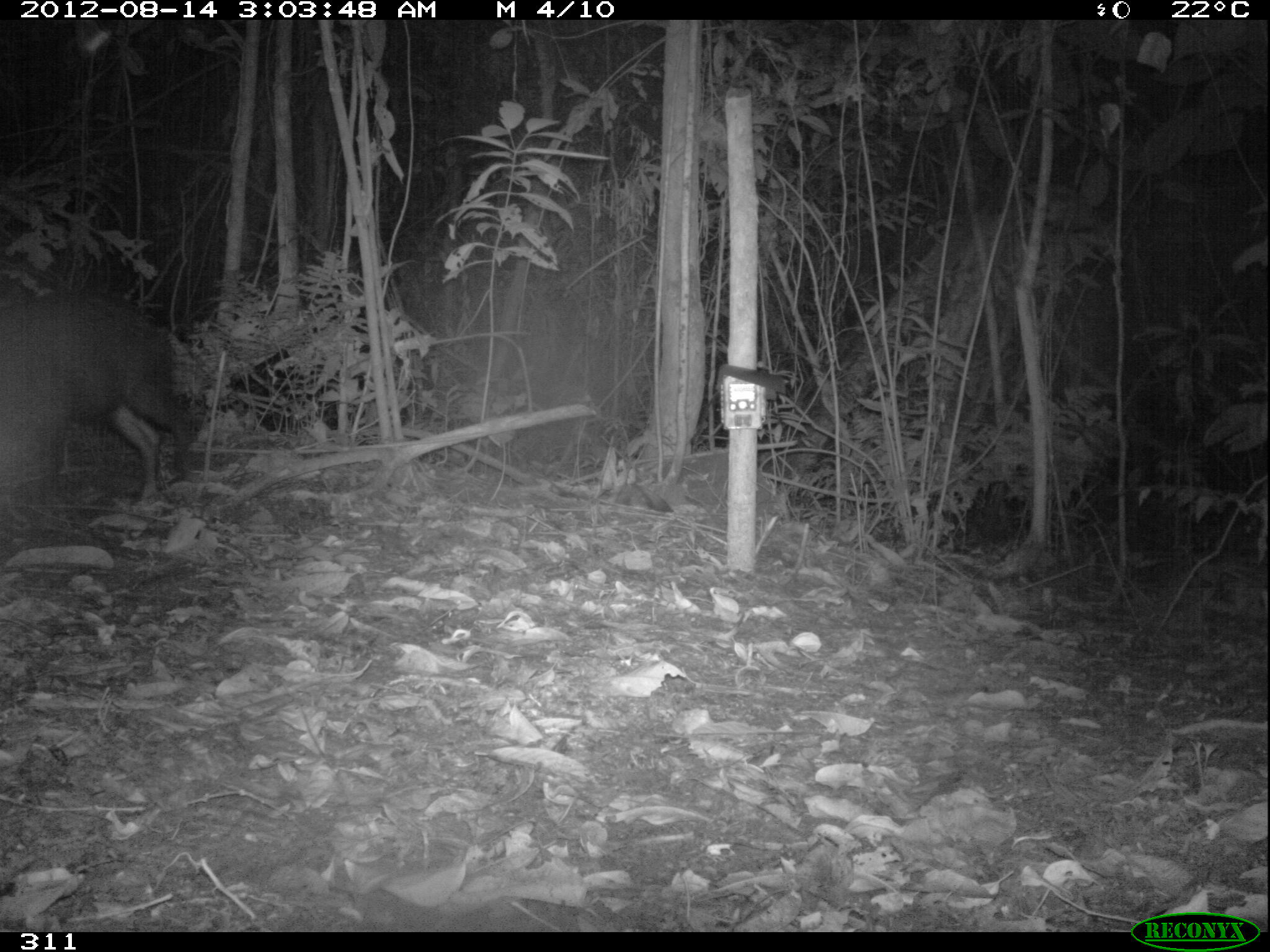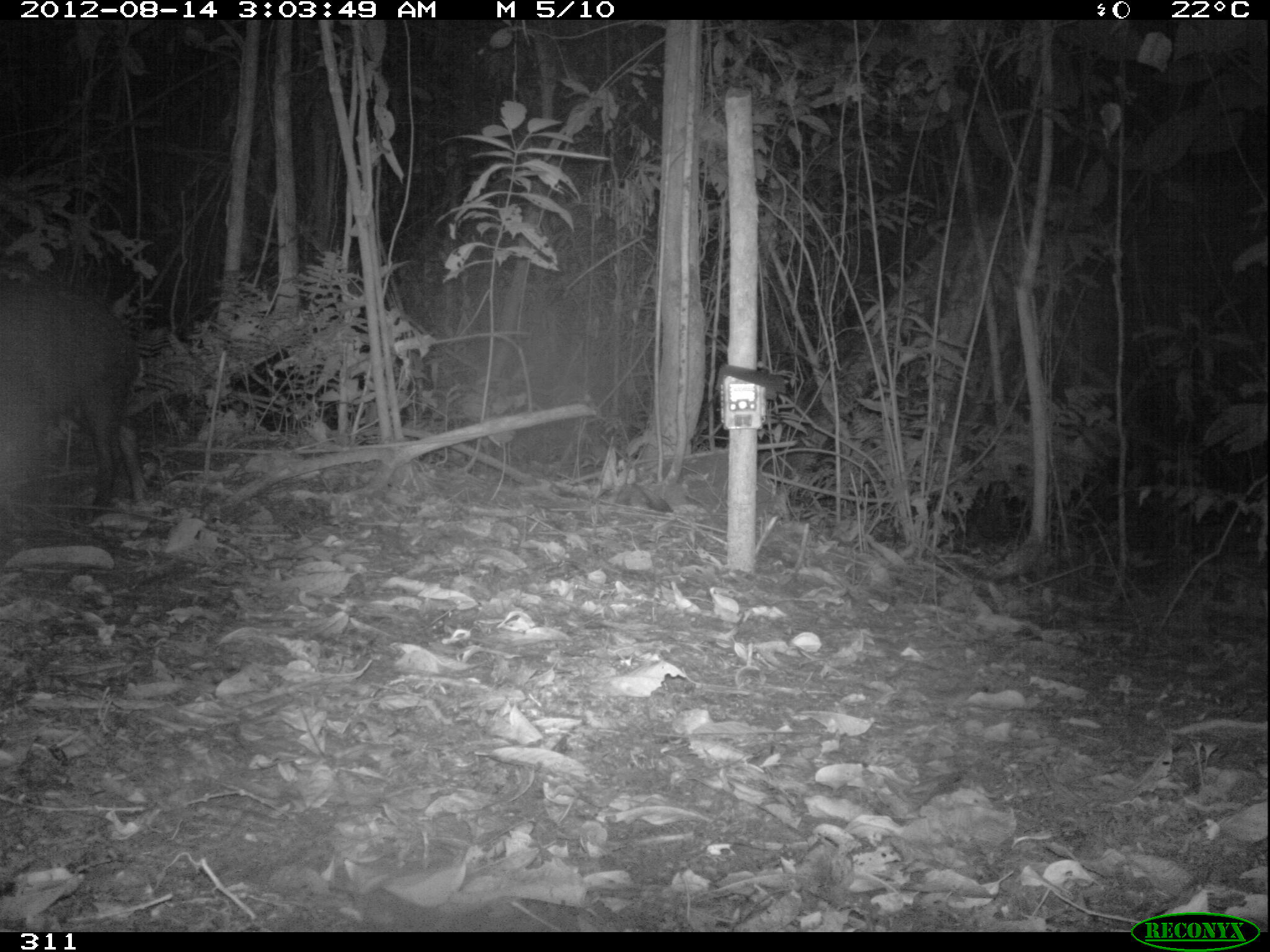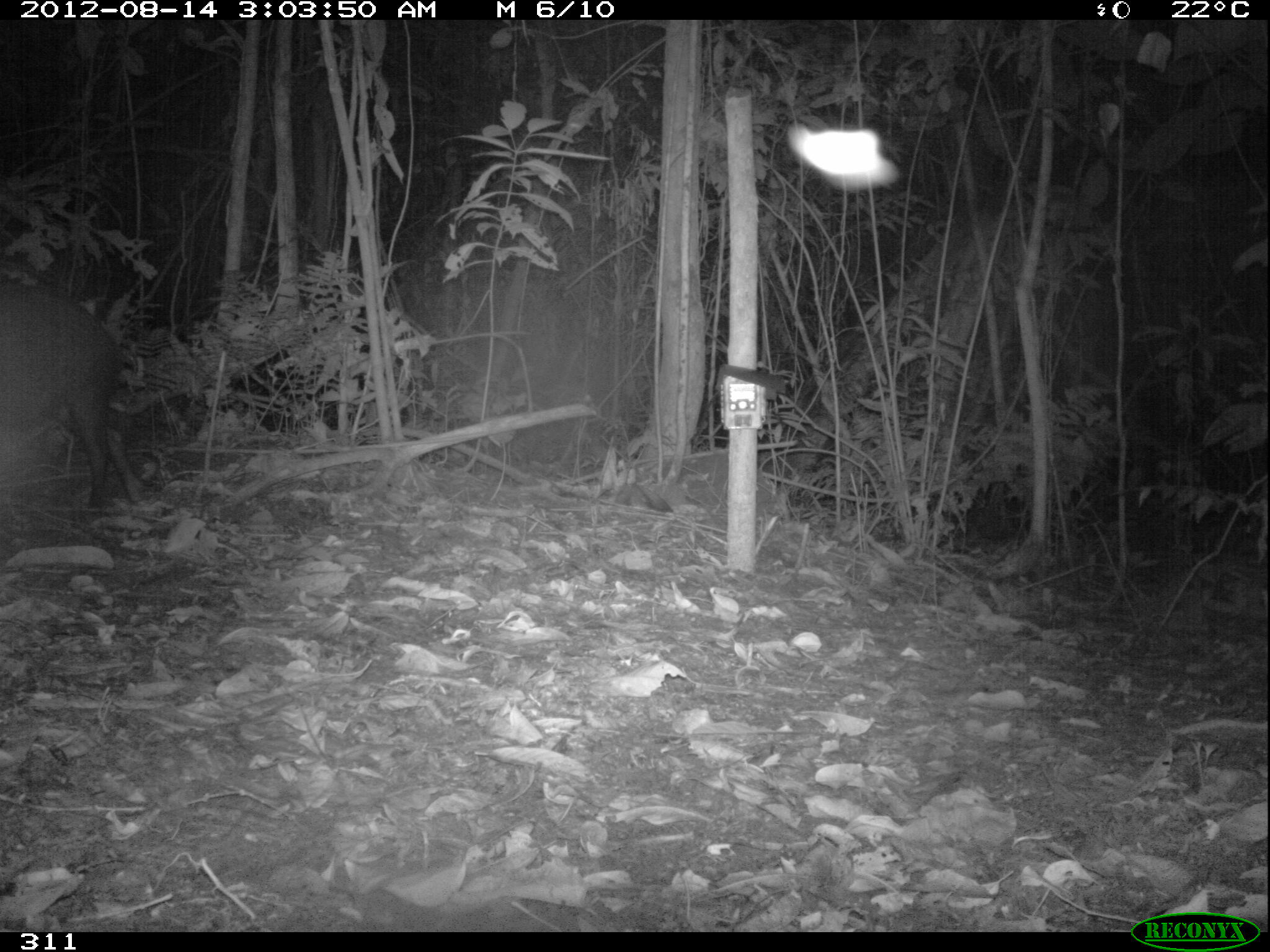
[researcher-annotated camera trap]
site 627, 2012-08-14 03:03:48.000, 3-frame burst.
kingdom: Animalia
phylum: Chordata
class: Mammalia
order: Artiodactyla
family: Tayassuidae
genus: Tayassu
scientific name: Tayassu pecari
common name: white-lipped peccary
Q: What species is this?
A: Tayassu pecari (white-lipped peccary).